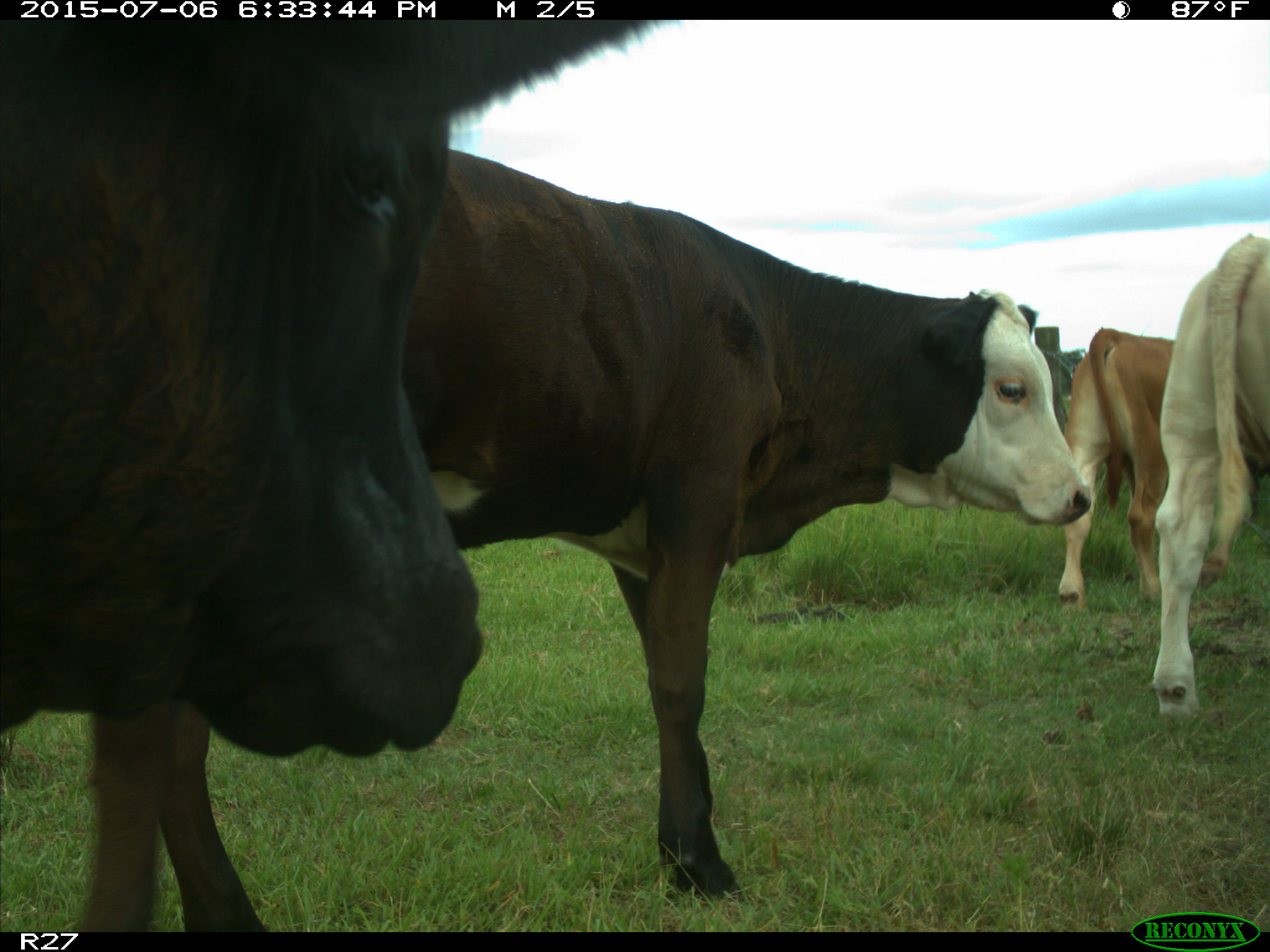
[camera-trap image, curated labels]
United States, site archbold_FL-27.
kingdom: Animalia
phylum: Chordata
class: Mammalia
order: Artiodactyla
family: Bovidae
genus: Bos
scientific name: Bos taurus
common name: domestic cow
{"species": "Bos taurus (domestic cow)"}